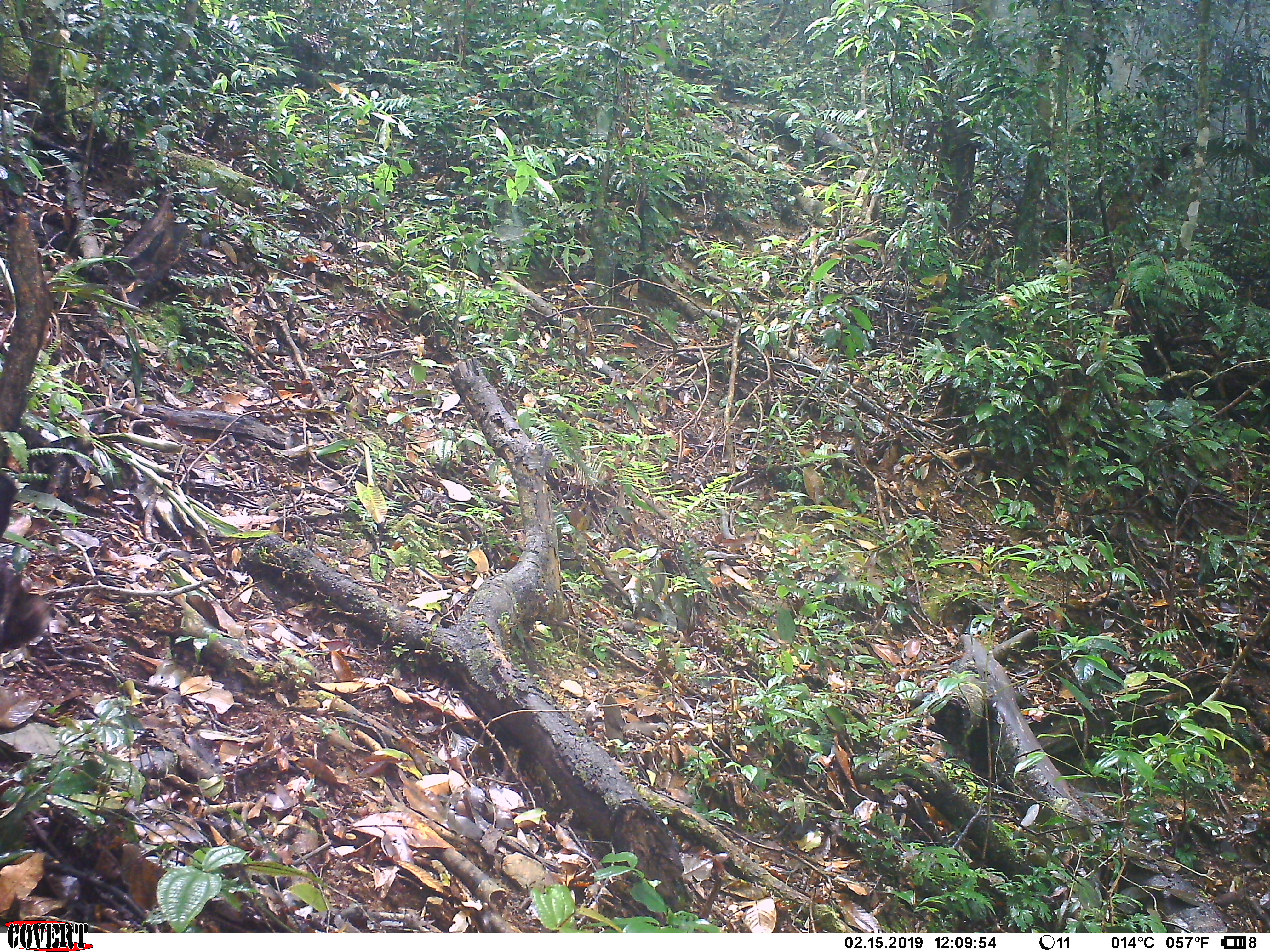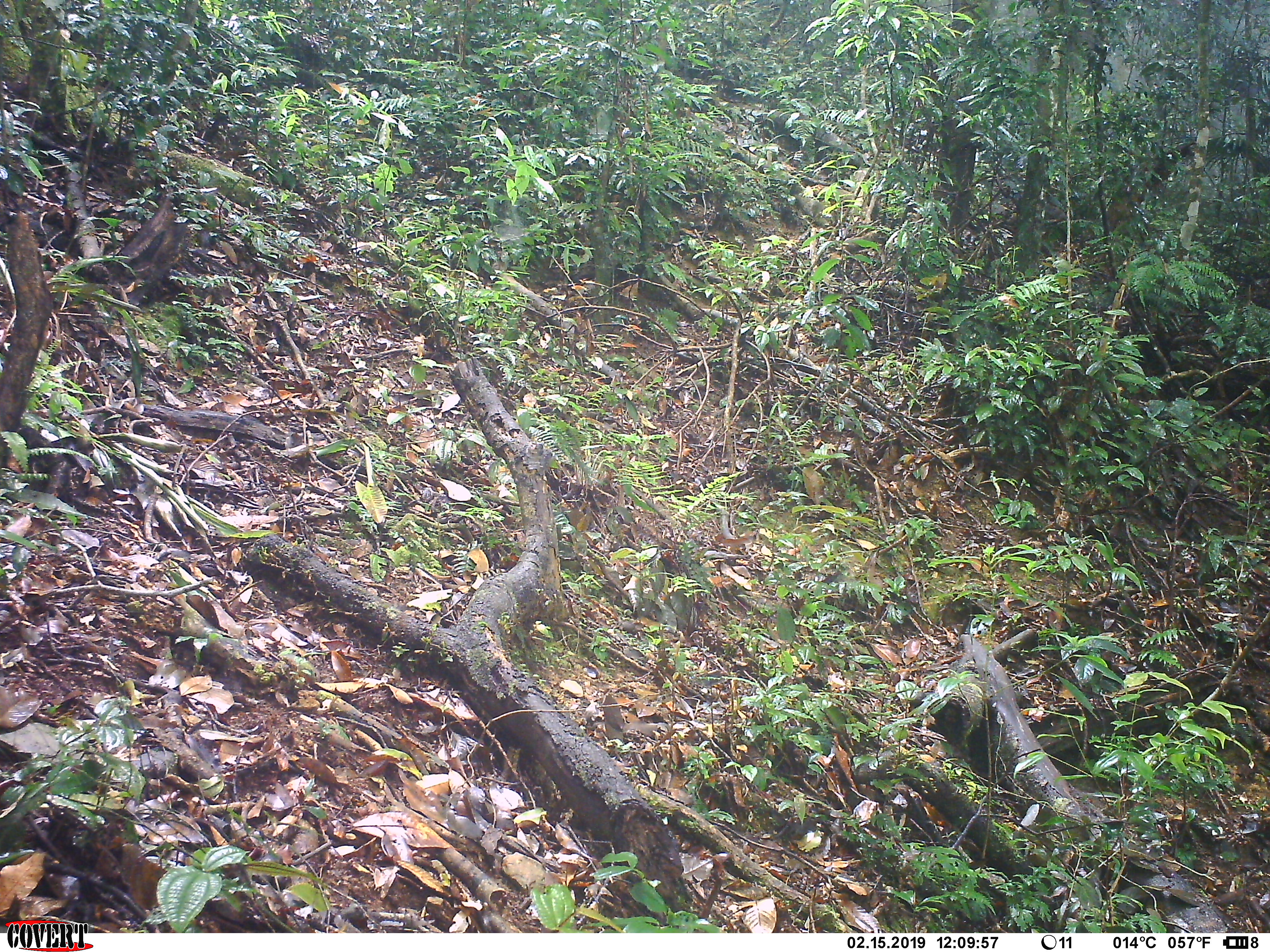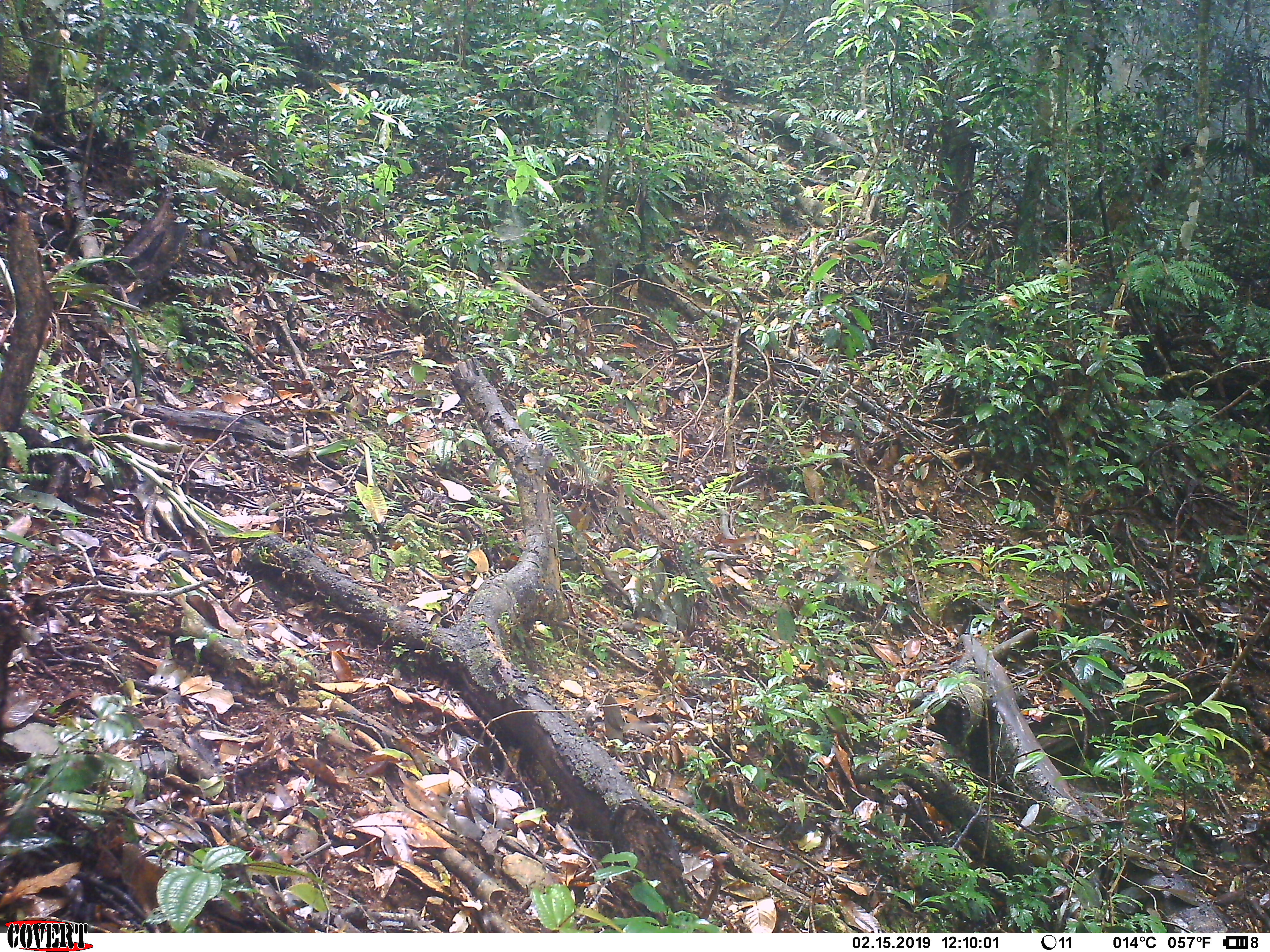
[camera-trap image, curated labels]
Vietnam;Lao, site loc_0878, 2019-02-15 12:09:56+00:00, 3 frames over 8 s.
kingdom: Animalia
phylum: Chordata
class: Mammalia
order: Artiodactyla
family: Suidae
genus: Sus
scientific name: Sus scrofa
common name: eurasian wild pig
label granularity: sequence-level